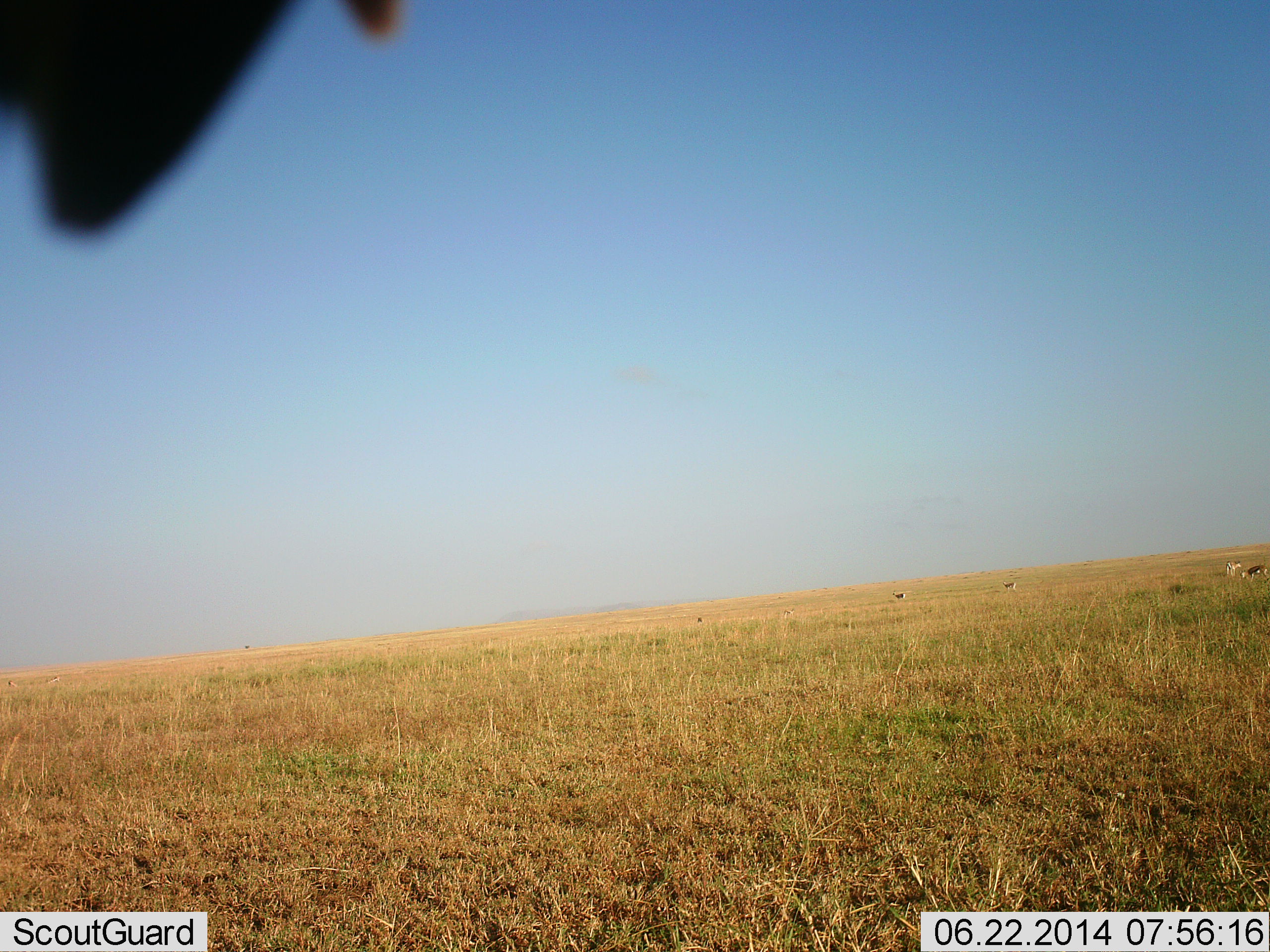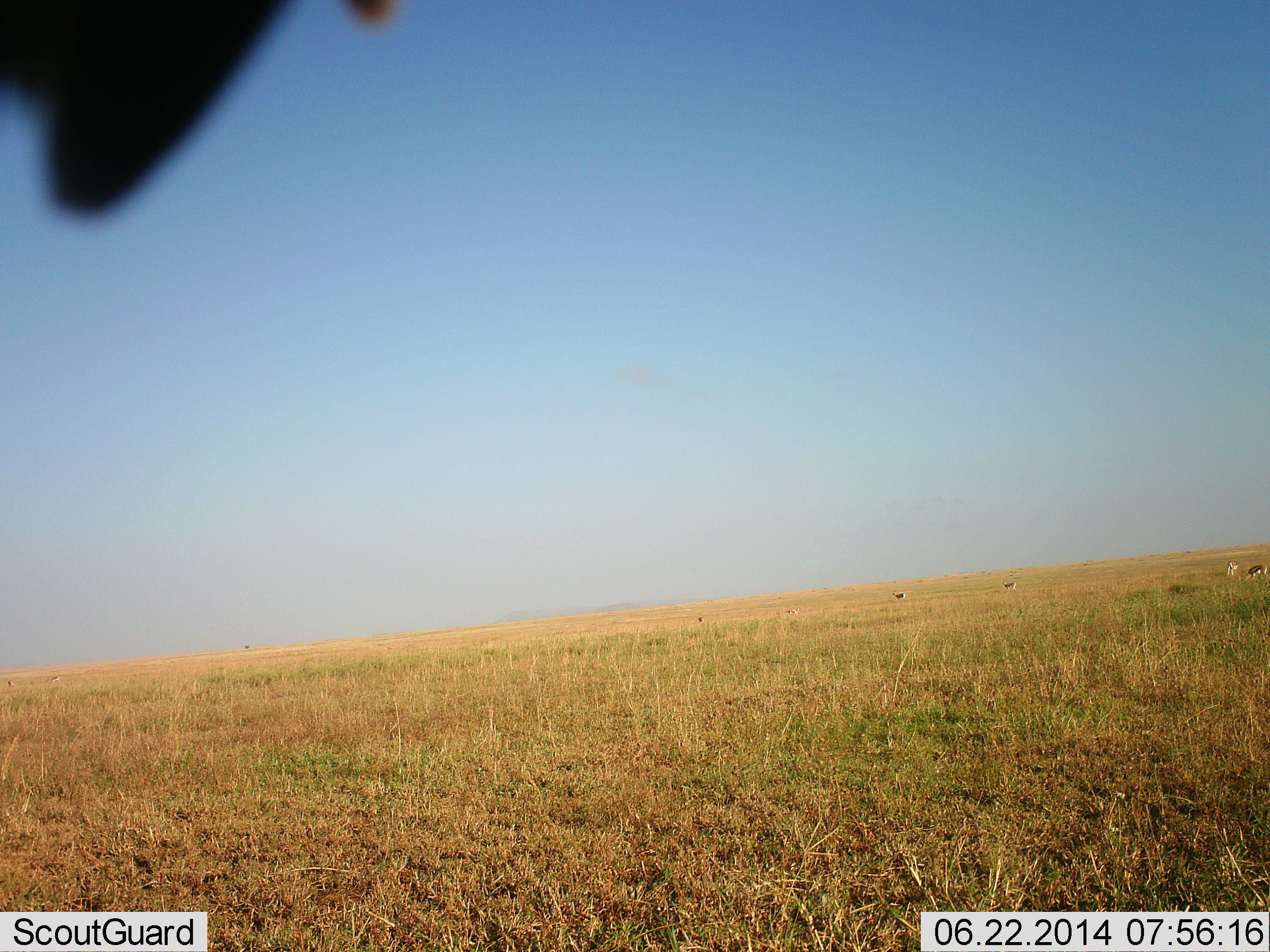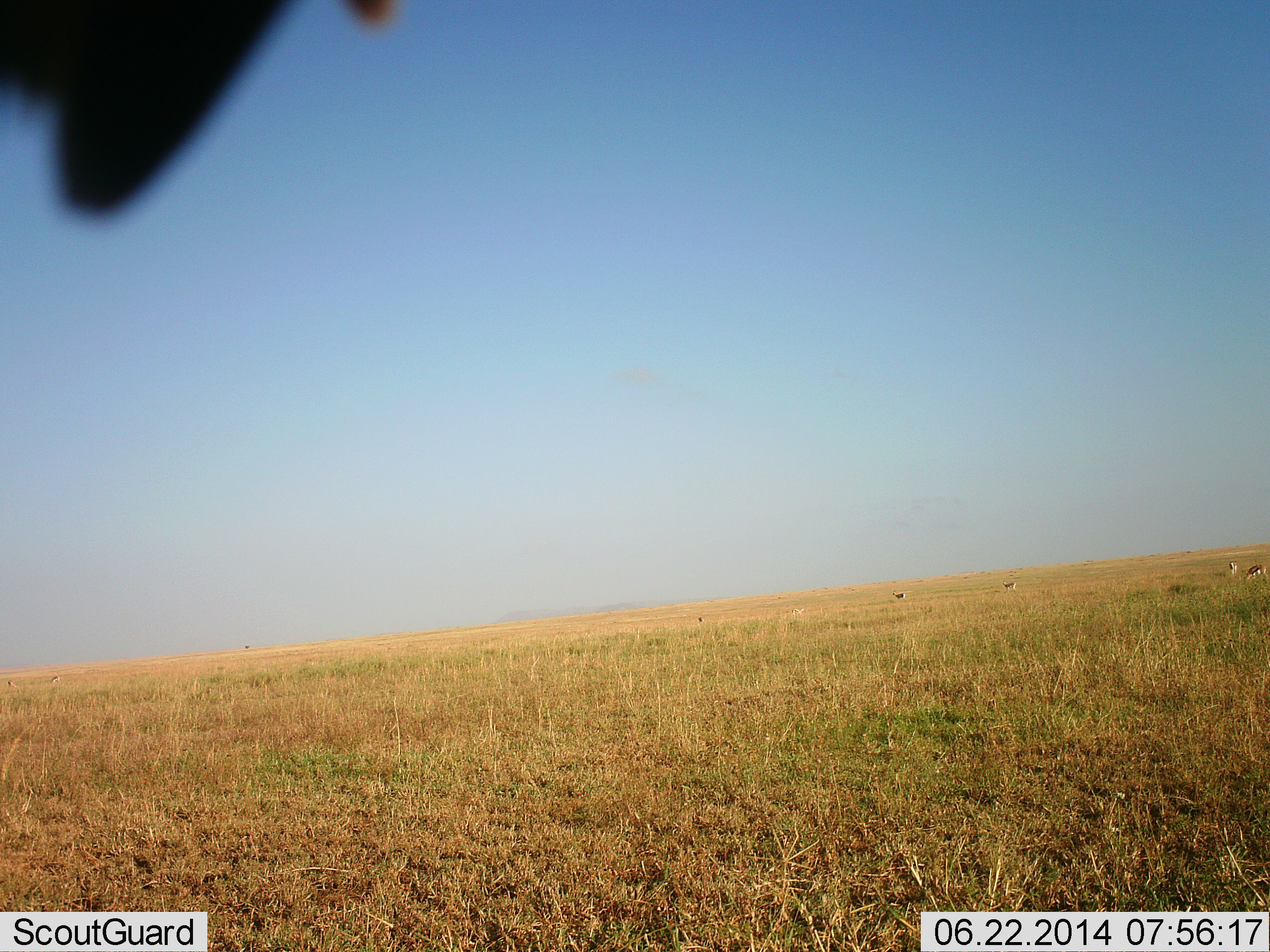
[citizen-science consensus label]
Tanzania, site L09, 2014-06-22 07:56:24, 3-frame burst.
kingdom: Animalia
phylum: Chordata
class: Mammalia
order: Artiodactyla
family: Bovidae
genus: Eudorcas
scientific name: Eudorcas thomsonii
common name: thomson's gazelle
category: gazellethomsons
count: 5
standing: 56%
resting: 0%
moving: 11%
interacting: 0%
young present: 0%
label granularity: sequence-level